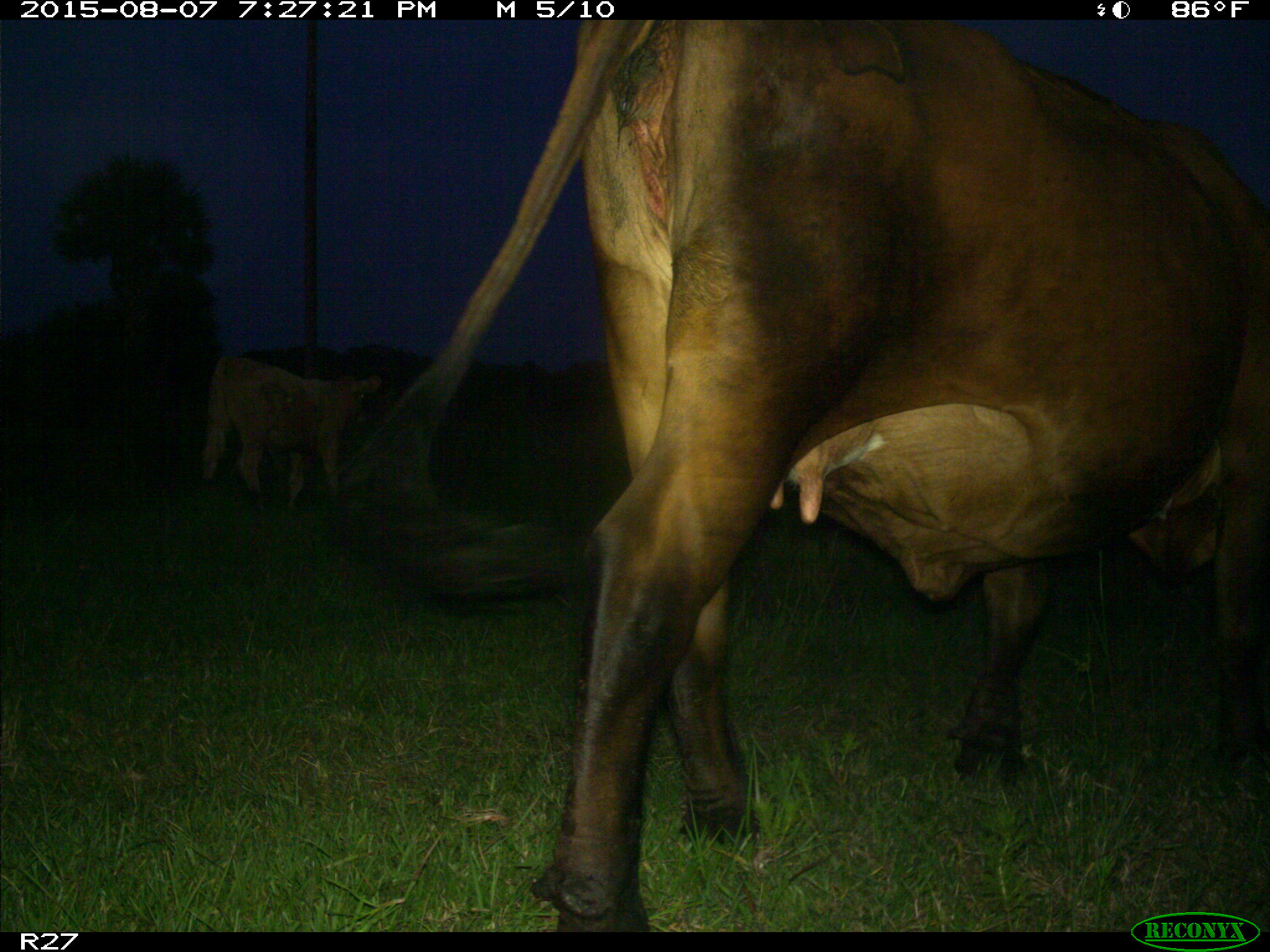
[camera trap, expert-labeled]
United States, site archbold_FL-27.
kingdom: Animalia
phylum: Chordata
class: Mammalia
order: Artiodactyla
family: Bovidae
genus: Bos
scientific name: Bos taurus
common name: domestic cow